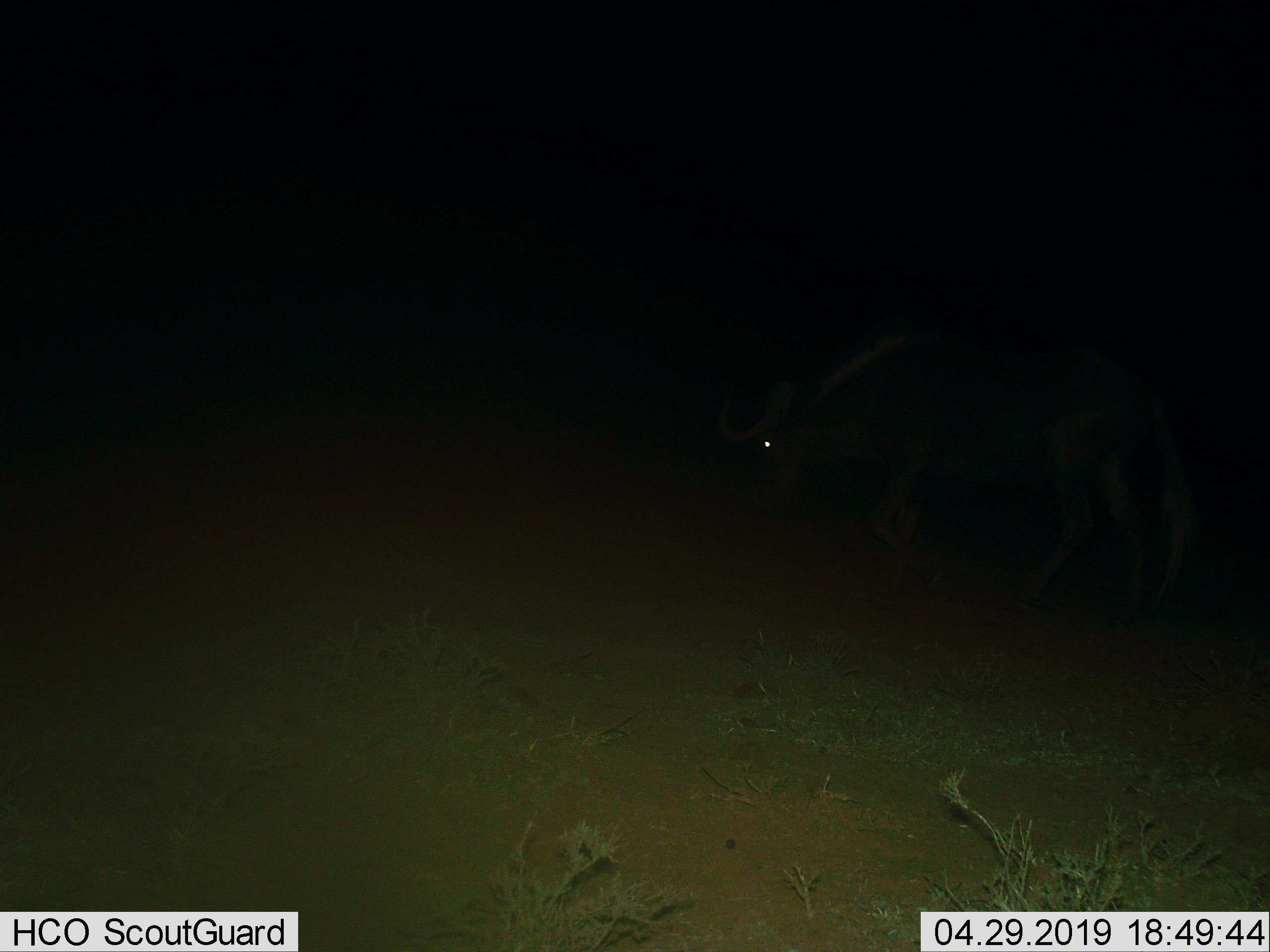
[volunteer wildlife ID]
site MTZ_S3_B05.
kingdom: Animalia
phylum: Chordata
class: Mammalia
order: Artiodactyla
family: Bovidae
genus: Connochaetes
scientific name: Connochaetes gnou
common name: black wildebeest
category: wildebeestblack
Wildebeestblack (black wildebeest) (Connochaetes gnou), count 1. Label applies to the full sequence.